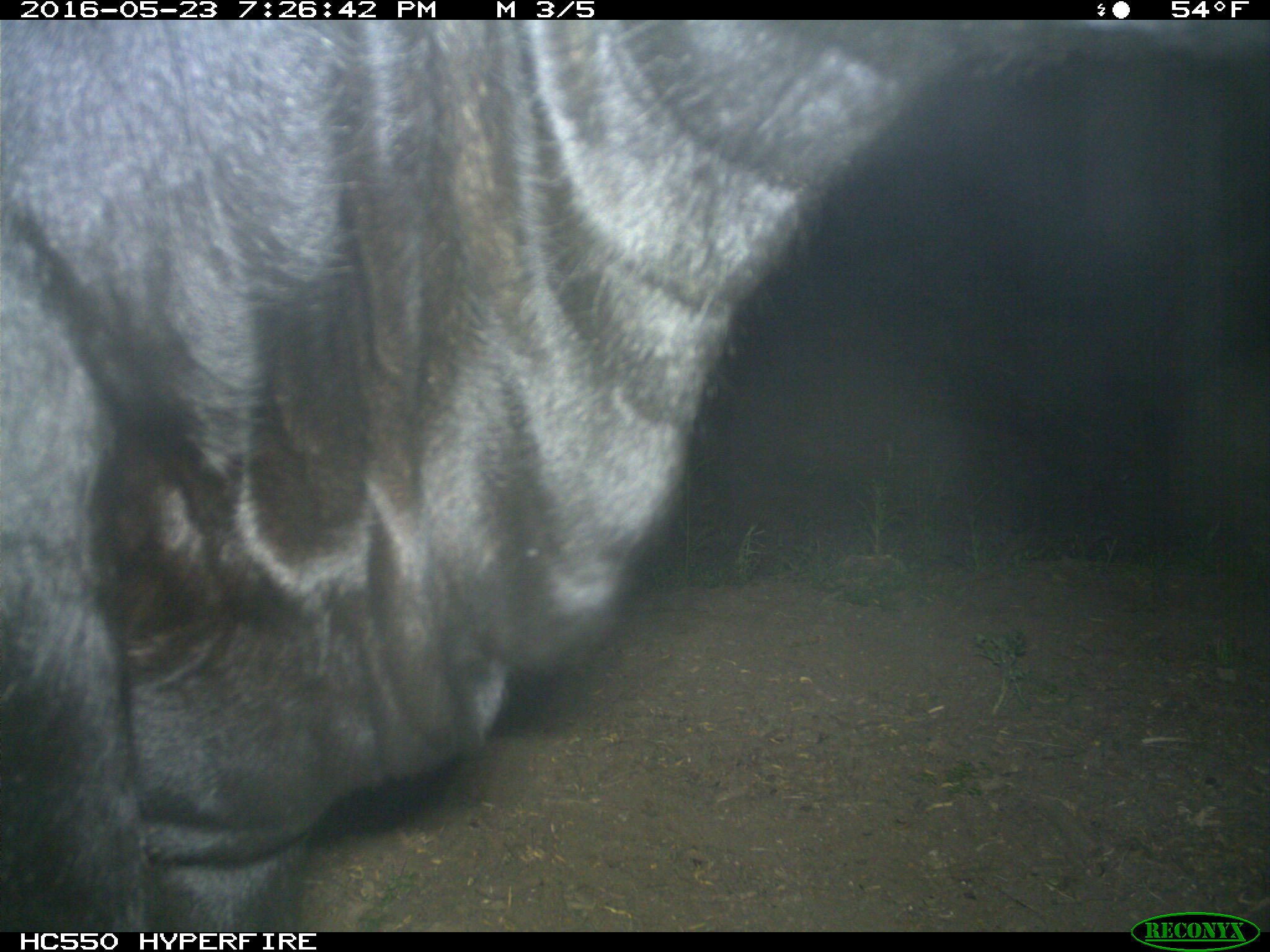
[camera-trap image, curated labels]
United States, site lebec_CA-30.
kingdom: Animalia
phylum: Chordata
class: Mammalia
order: Artiodactyla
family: Bovidae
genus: Bos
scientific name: Bos taurus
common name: domestic cow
Bos taurus (domestic cow).